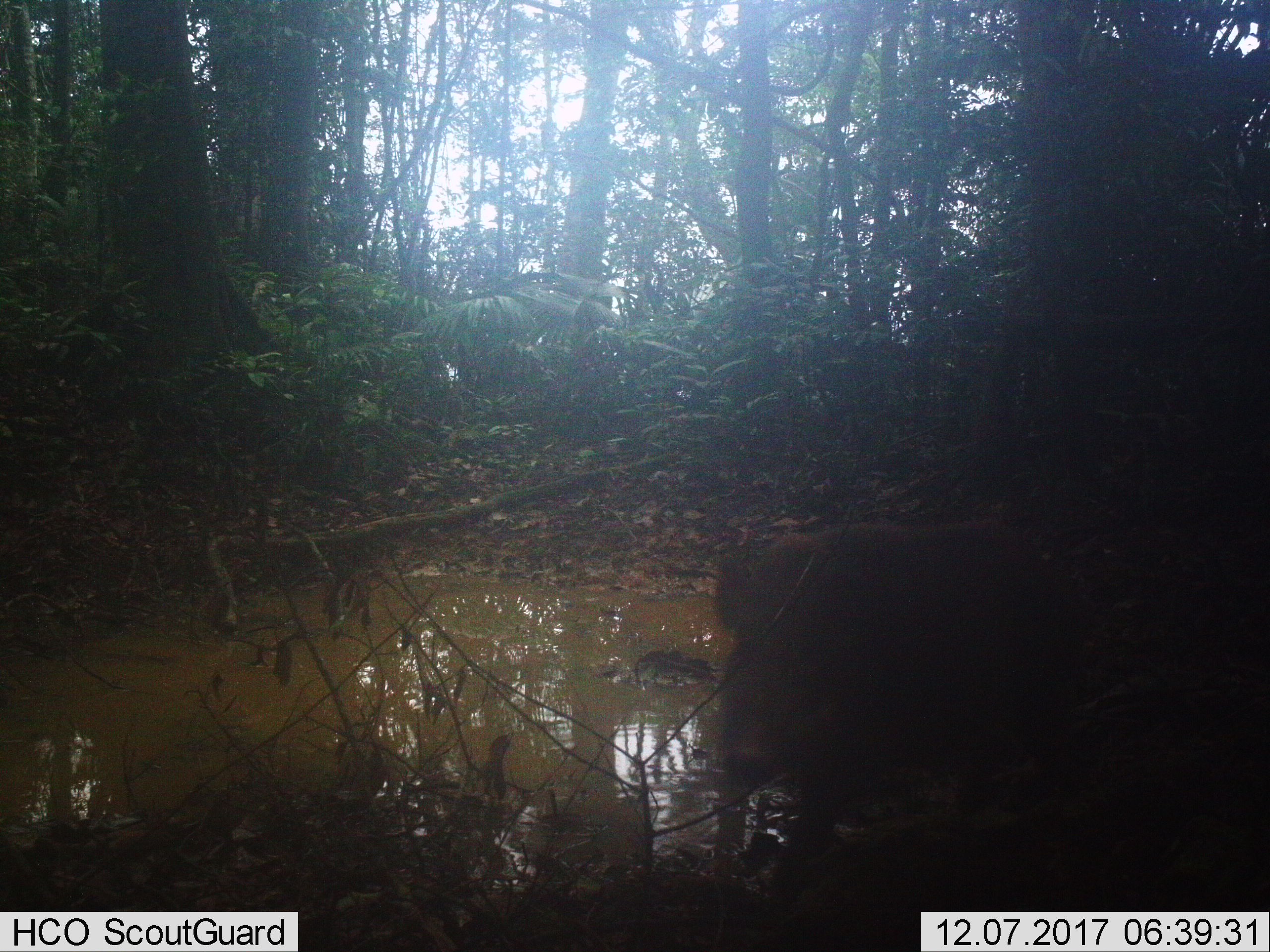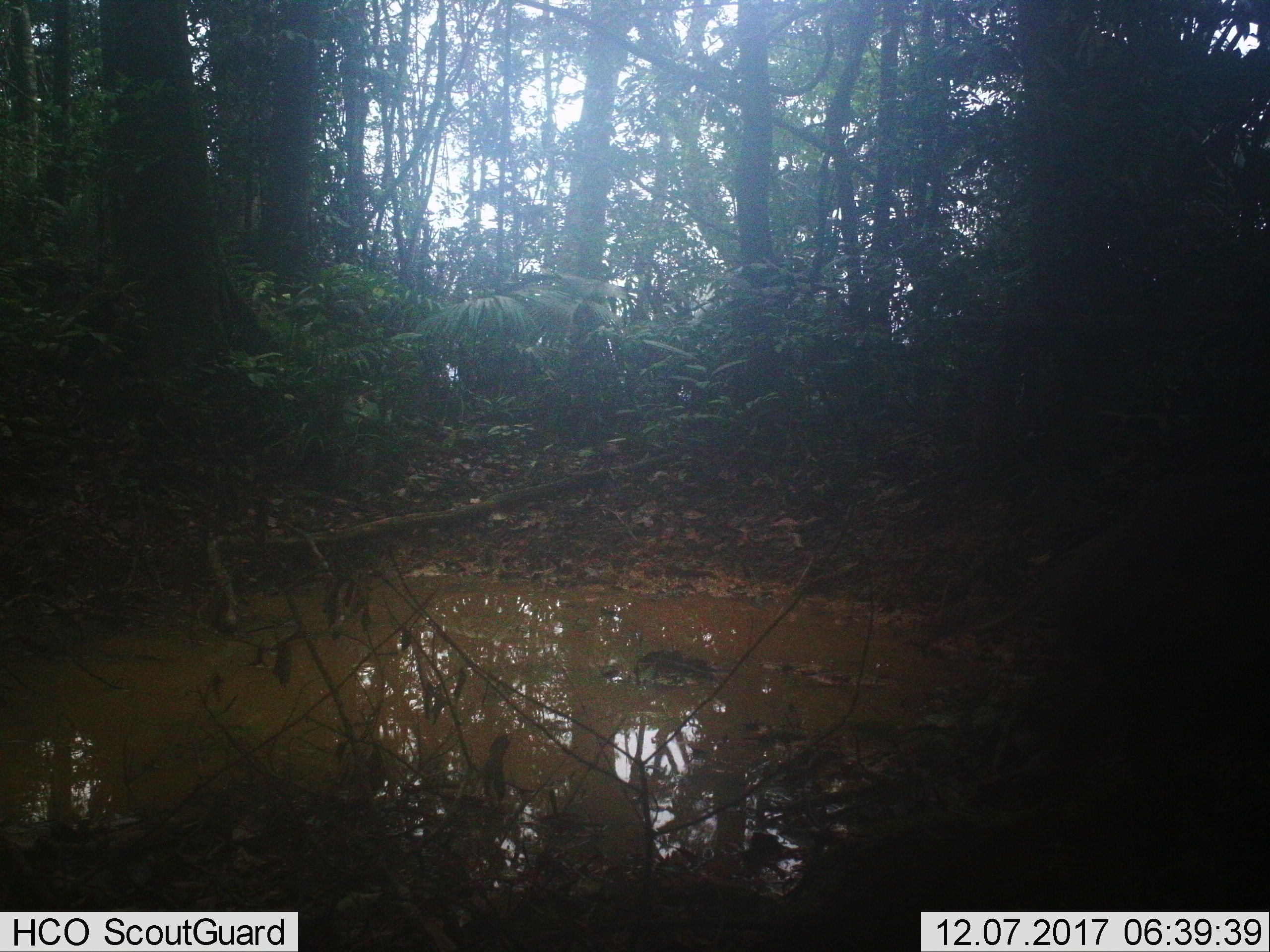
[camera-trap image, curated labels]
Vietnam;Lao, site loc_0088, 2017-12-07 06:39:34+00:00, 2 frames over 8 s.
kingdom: Animalia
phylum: Chordata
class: Mammalia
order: Artiodactyla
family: Suidae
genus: Sus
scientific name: Sus scrofa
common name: eurasian wild pig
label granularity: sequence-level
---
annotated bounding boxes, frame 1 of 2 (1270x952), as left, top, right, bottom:
eurasian wild pig: 709, 522, 1113, 897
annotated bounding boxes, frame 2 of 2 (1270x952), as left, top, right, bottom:
eurasian wild pig: 962, 479, 1270, 795